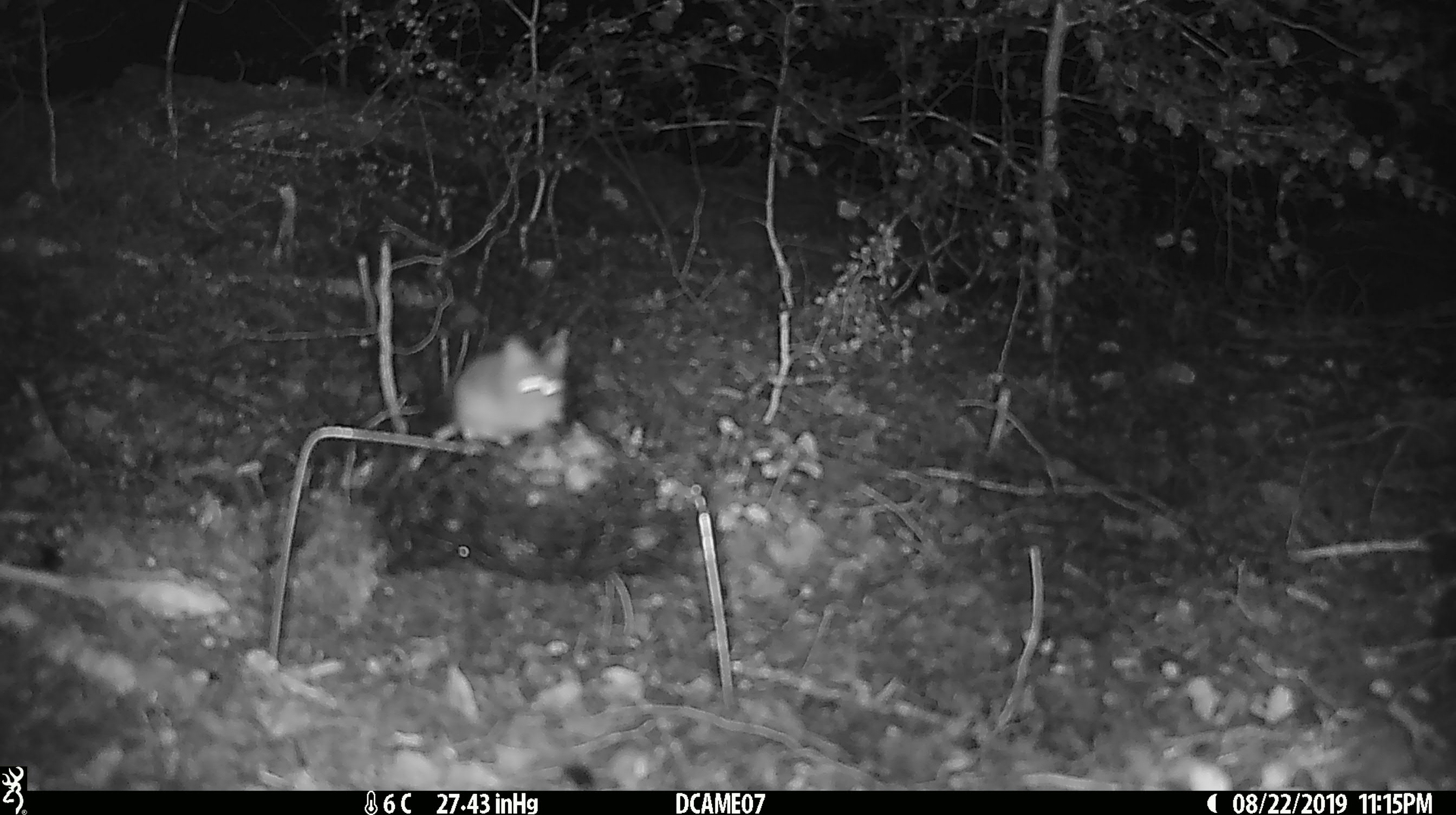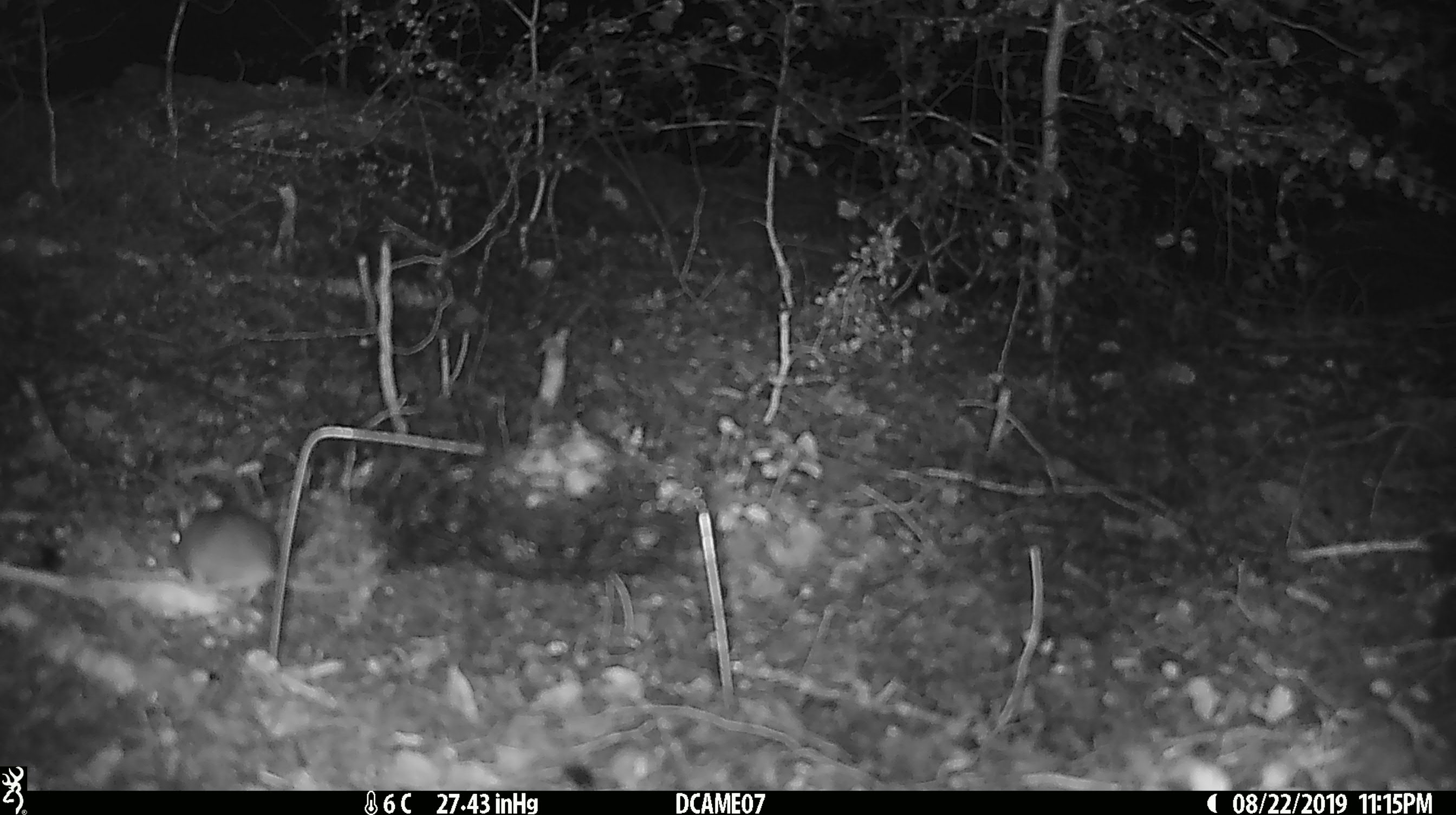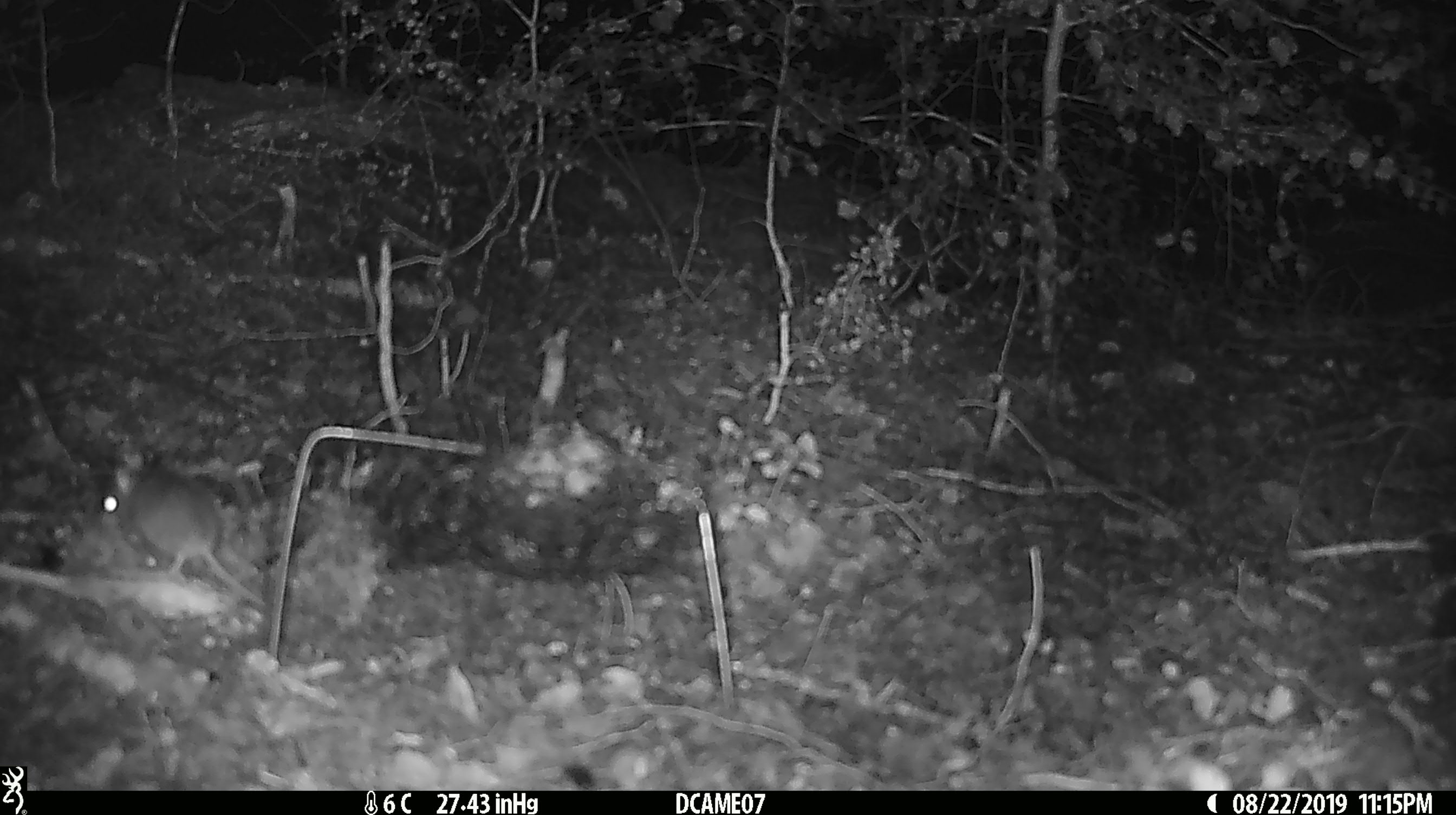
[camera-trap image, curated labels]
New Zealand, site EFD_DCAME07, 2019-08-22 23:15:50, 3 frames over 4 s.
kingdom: Animalia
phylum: Chordata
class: Mammalia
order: Rodentia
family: Muridae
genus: Mus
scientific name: Mus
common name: mouse